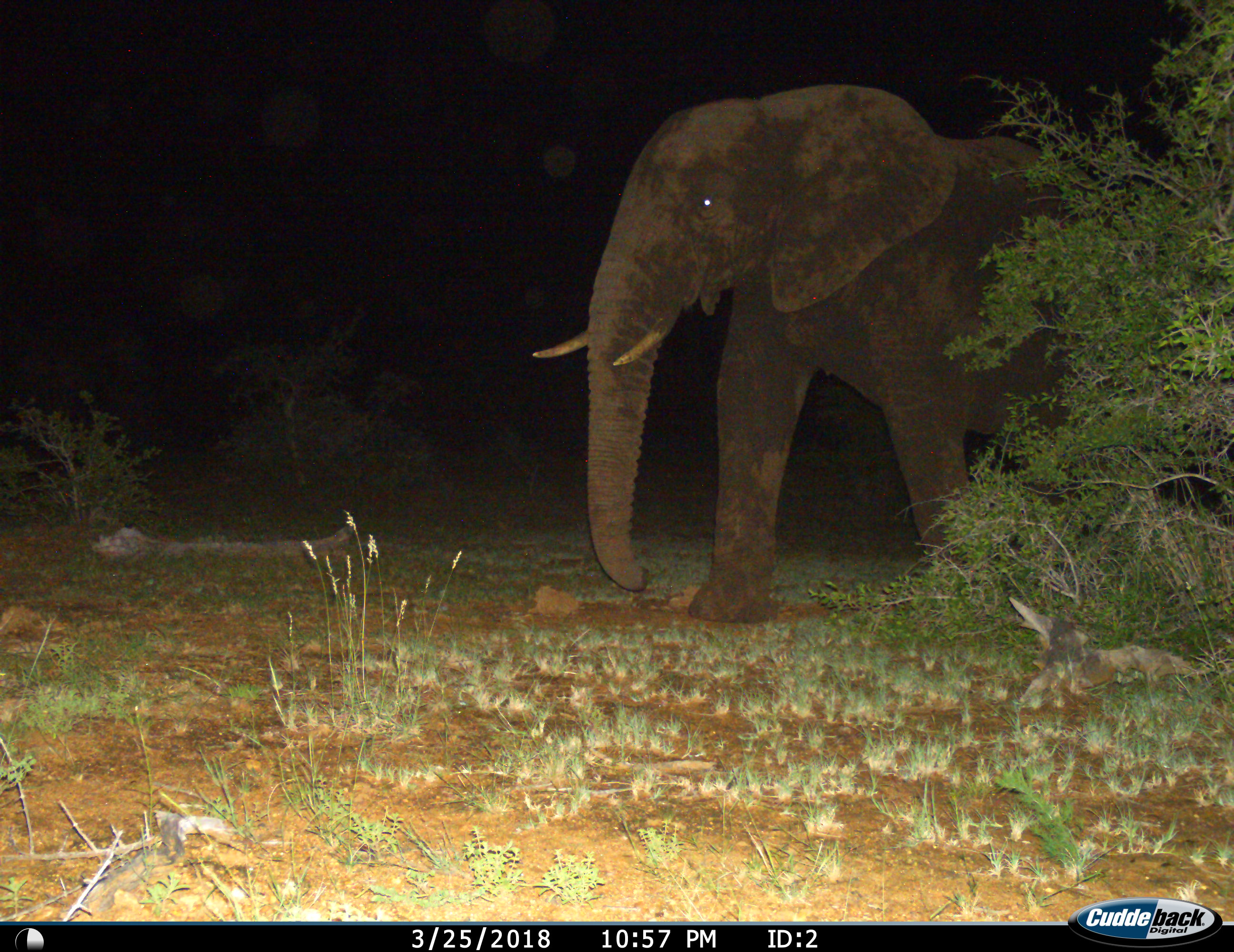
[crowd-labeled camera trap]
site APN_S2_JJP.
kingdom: Animalia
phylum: Chordata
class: Mammalia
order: Proboscidea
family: Elephantidae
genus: Loxodonta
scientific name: Loxodonta africana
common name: african bush elephant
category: elephant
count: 1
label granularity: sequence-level